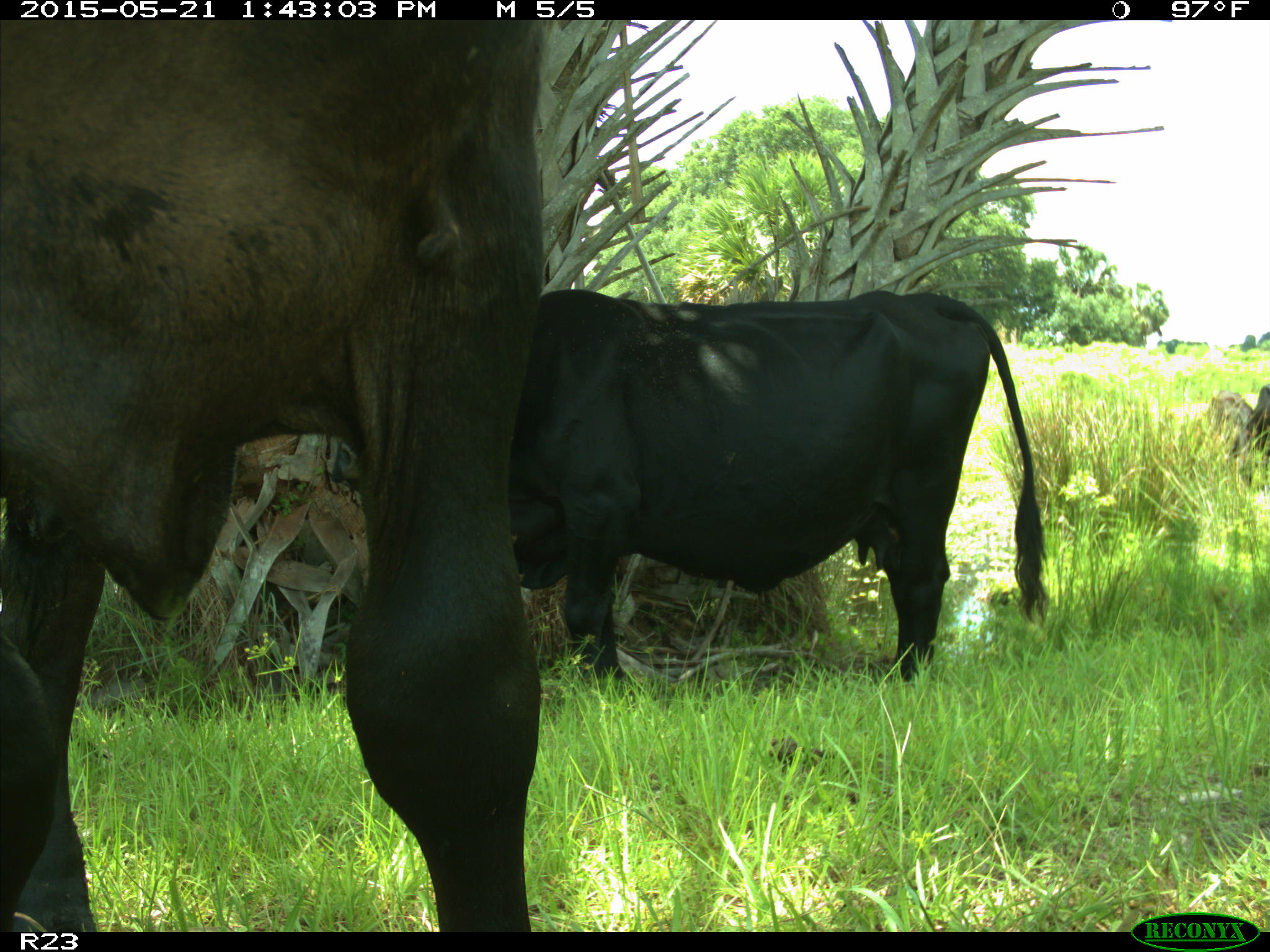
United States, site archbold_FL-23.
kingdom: Animalia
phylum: Chordata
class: Mammalia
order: Artiodactyla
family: Bovidae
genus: Bos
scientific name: Bos taurus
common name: domestic cow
Bos taurus (domestic cow).